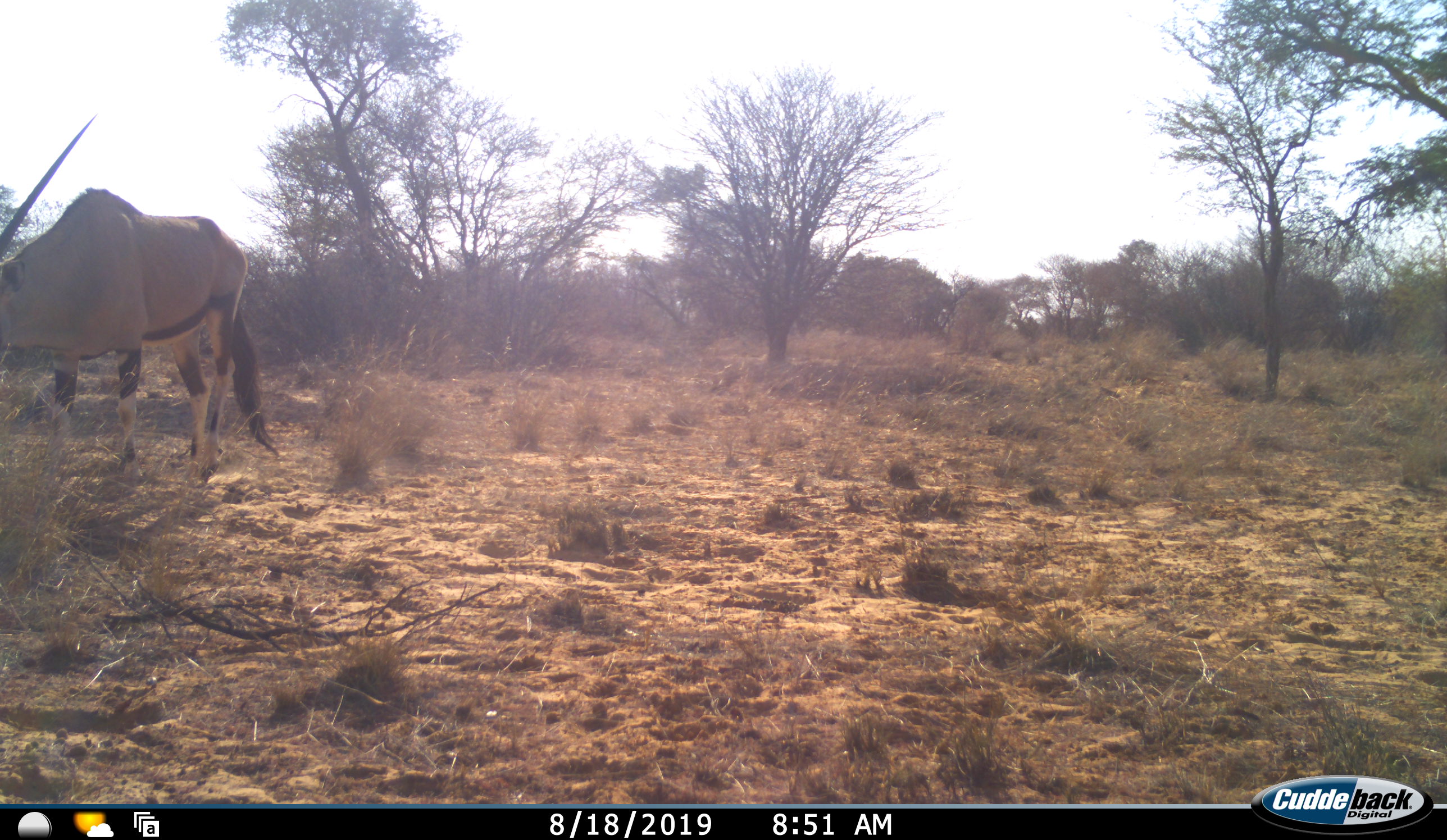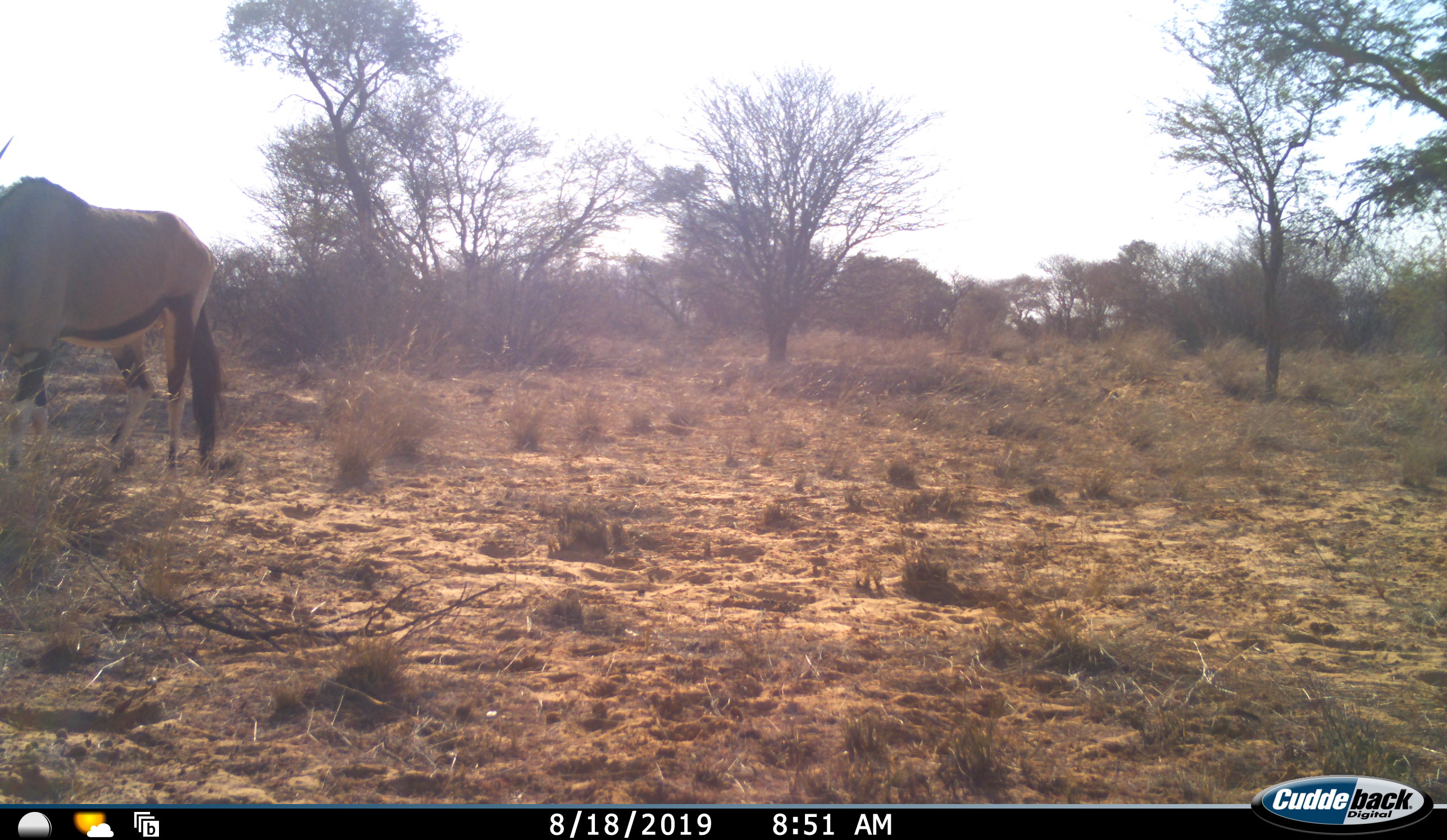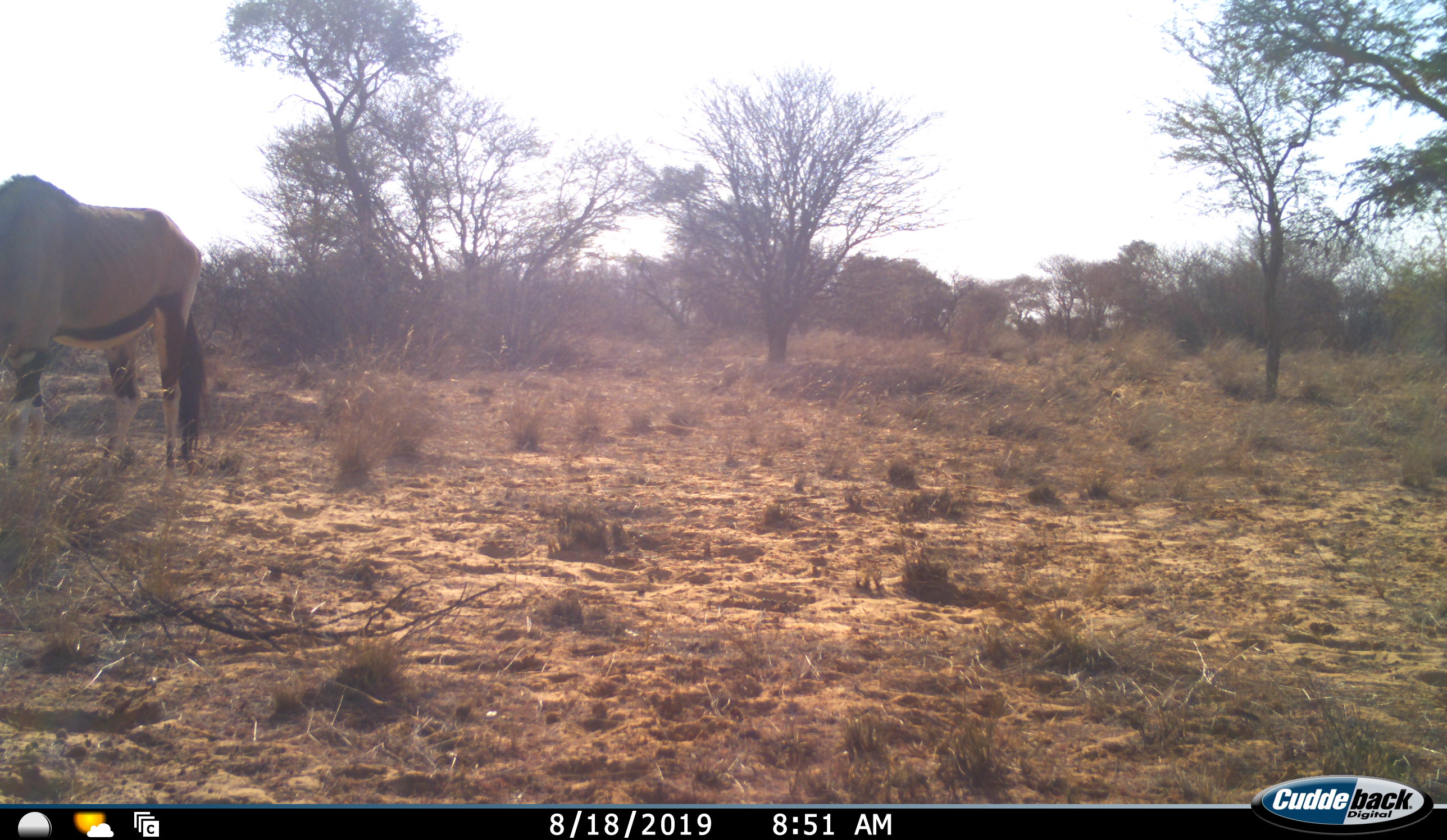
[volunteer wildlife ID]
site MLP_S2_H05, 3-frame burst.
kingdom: Animalia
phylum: Chordata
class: Mammalia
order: Artiodactyla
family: Bovidae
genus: Oryx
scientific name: Oryx gazella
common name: gemsbok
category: oryx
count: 1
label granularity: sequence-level